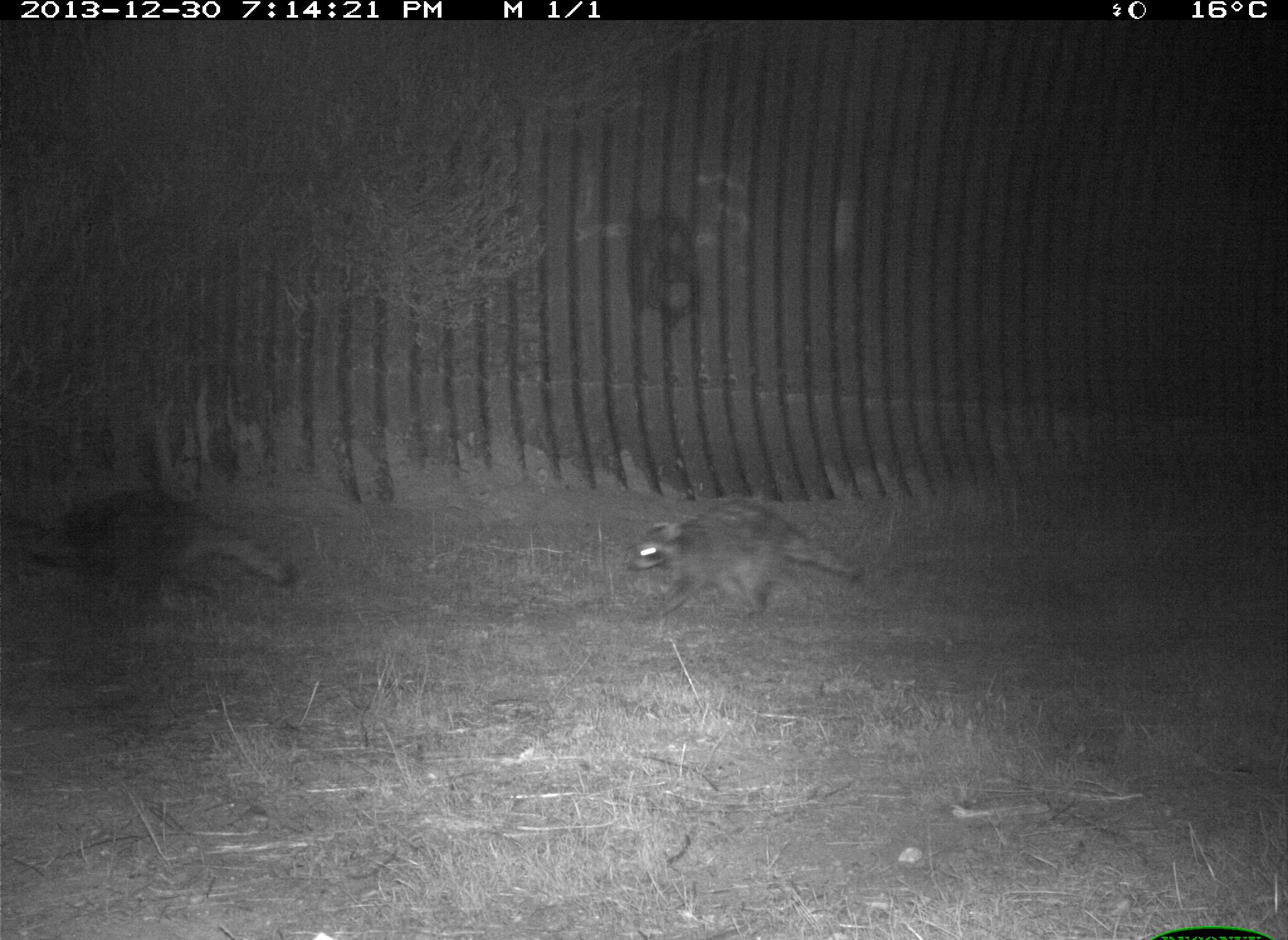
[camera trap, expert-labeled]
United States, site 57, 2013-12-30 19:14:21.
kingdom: Animalia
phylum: Chordata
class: Mammalia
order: Carnivora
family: Procyonidae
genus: Procyon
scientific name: Procyon lotor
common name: raccoon